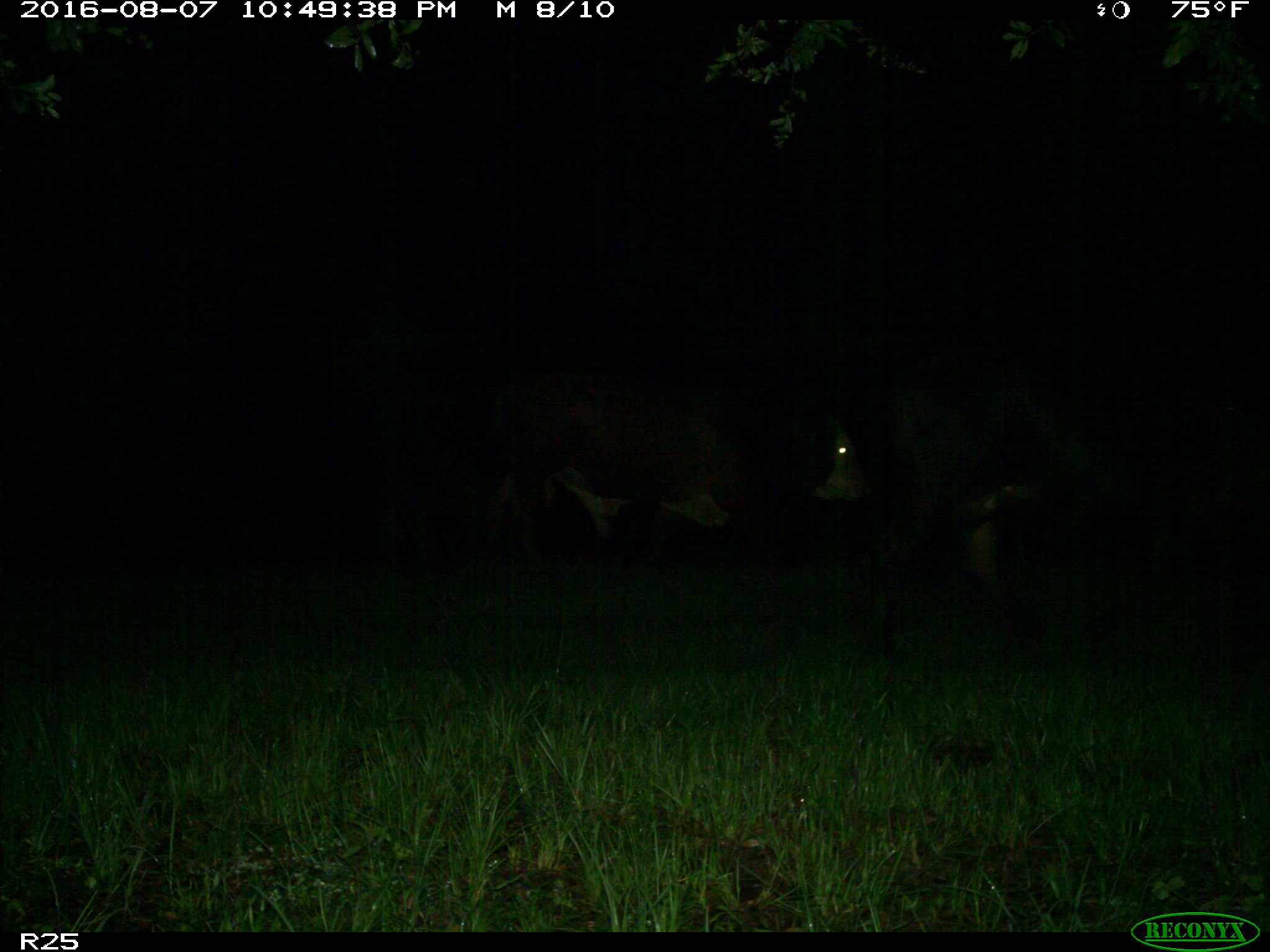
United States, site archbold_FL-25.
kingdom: Animalia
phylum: Chordata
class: Mammalia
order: Artiodactyla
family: Bovidae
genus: Bos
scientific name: Bos taurus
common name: domestic cow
Bos taurus (domestic cow).